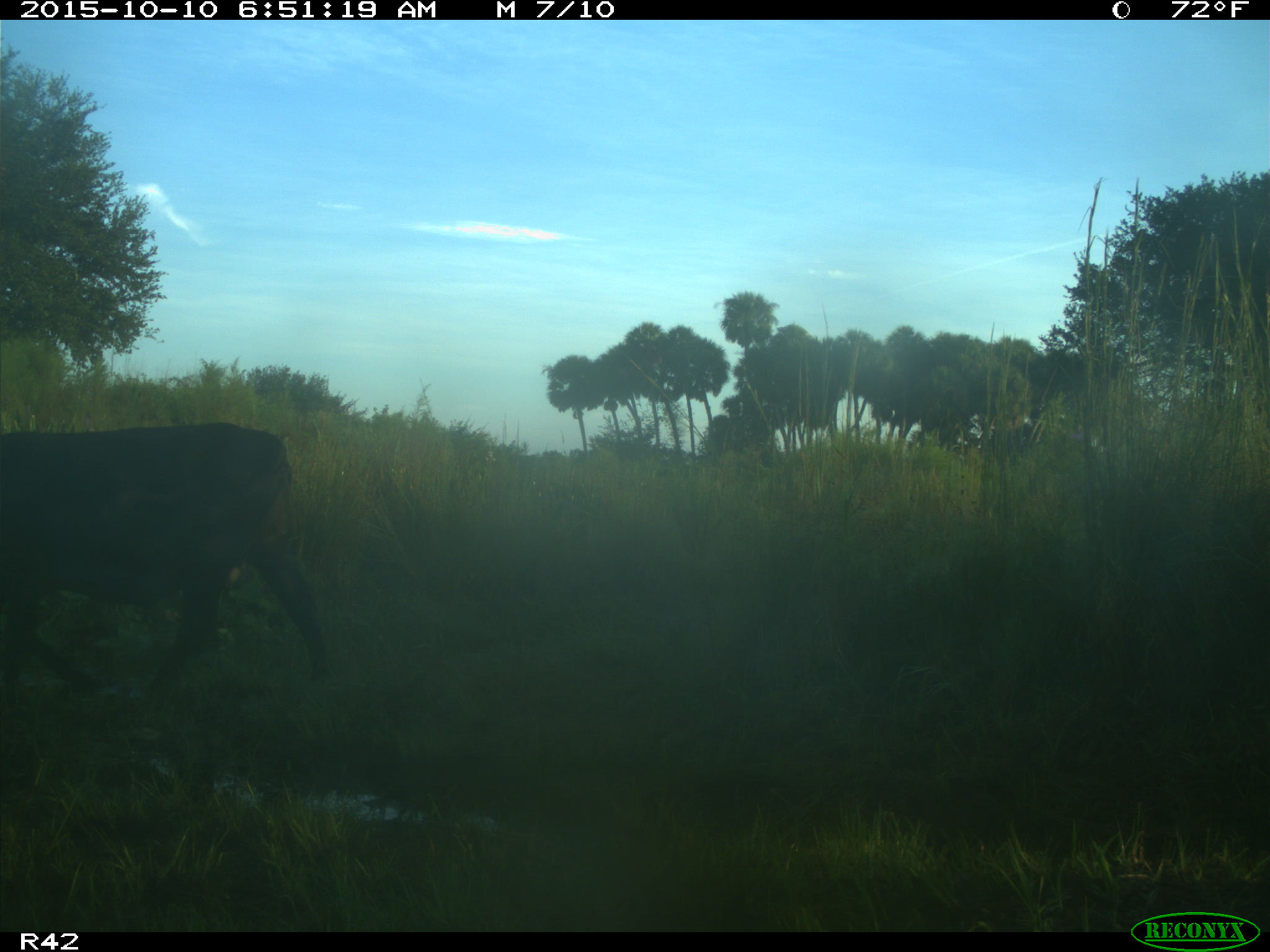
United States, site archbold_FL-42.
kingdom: Animalia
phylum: Chordata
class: Mammalia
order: Artiodactyla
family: Bovidae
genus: Bos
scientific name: Bos taurus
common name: domestic cow